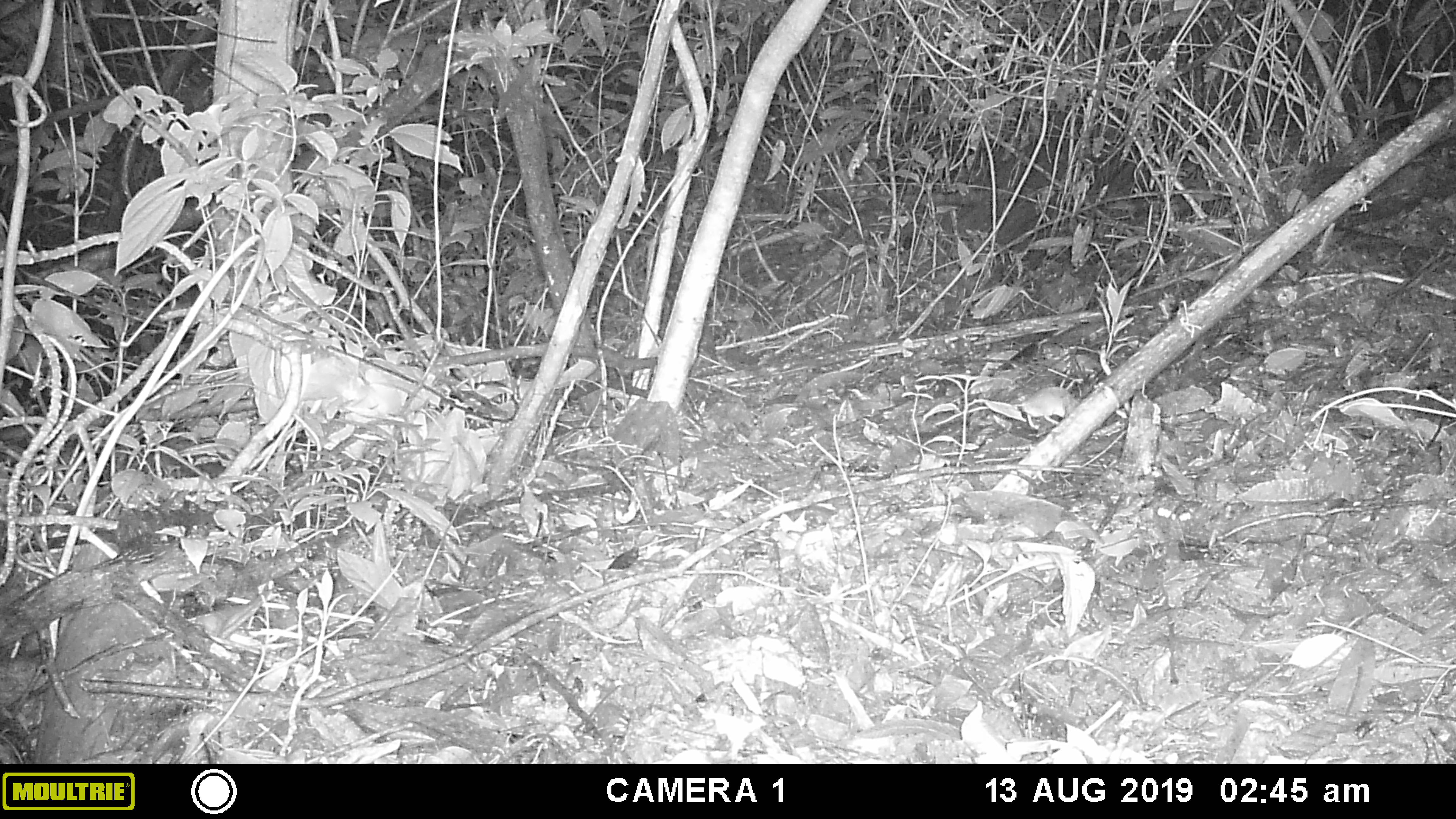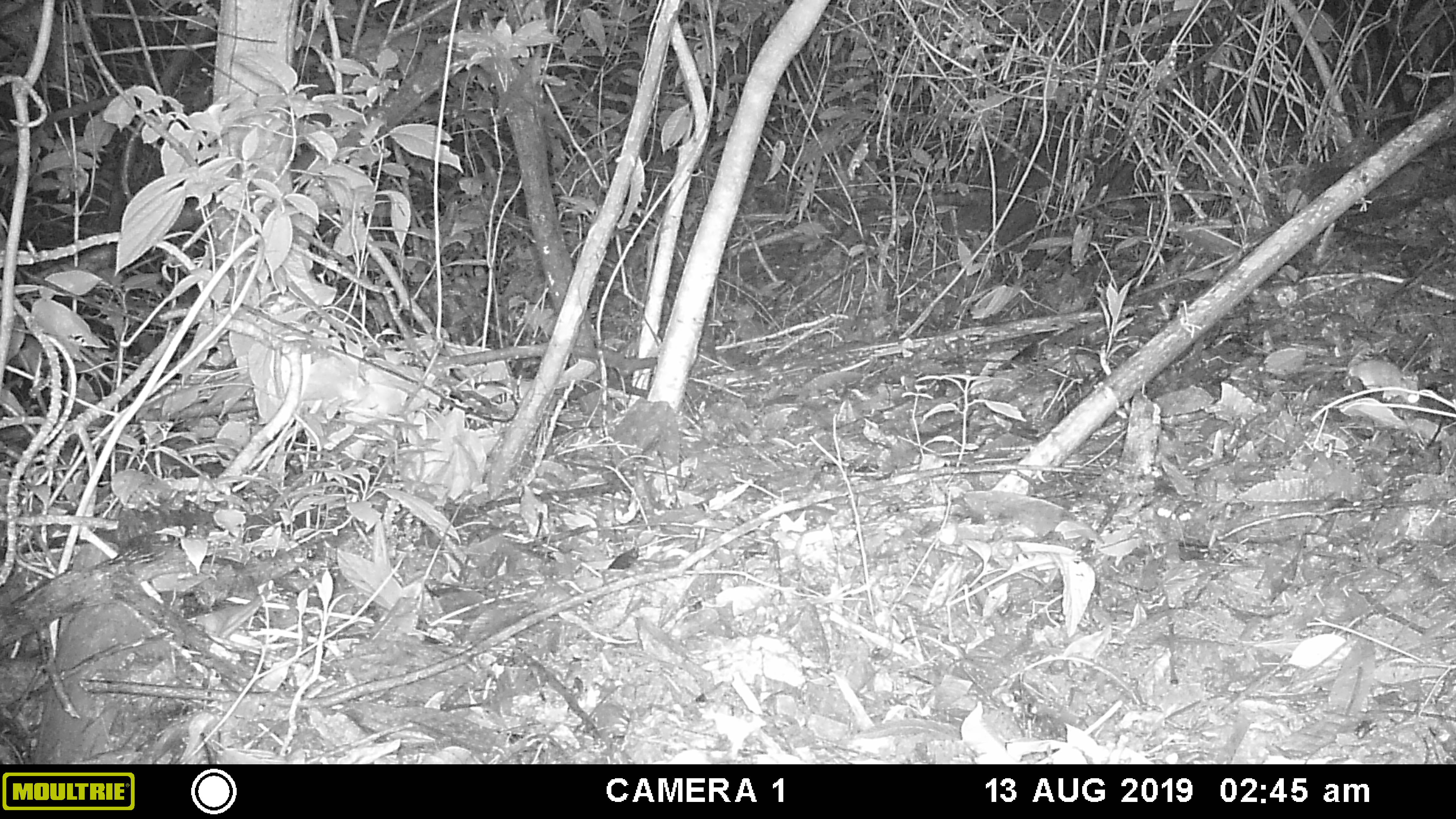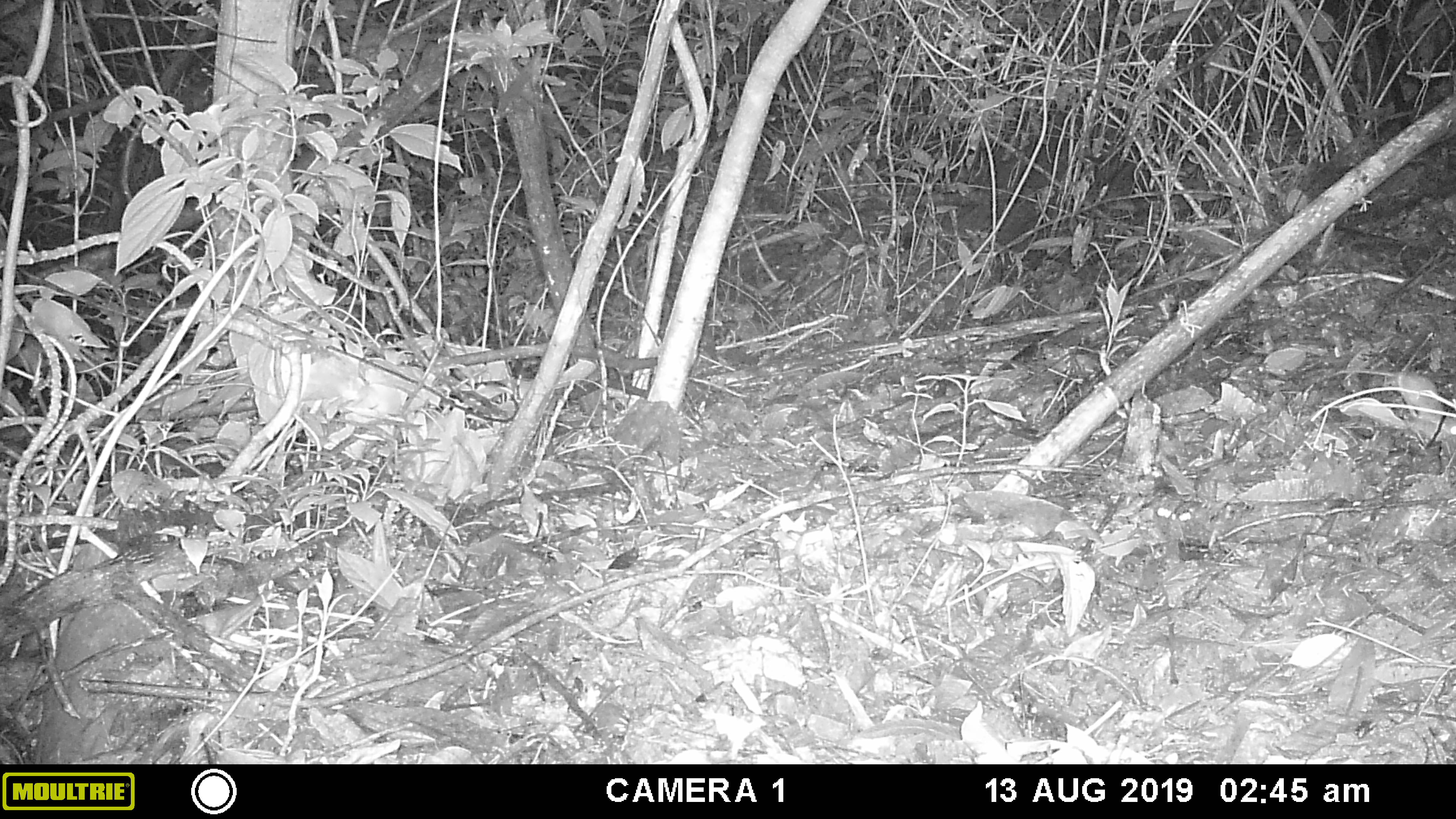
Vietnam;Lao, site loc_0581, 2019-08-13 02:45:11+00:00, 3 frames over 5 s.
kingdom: Animalia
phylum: Chordata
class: Mammalia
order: Rodentia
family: Muridae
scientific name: Muridae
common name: old-world mice and rats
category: unidentified murid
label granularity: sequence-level